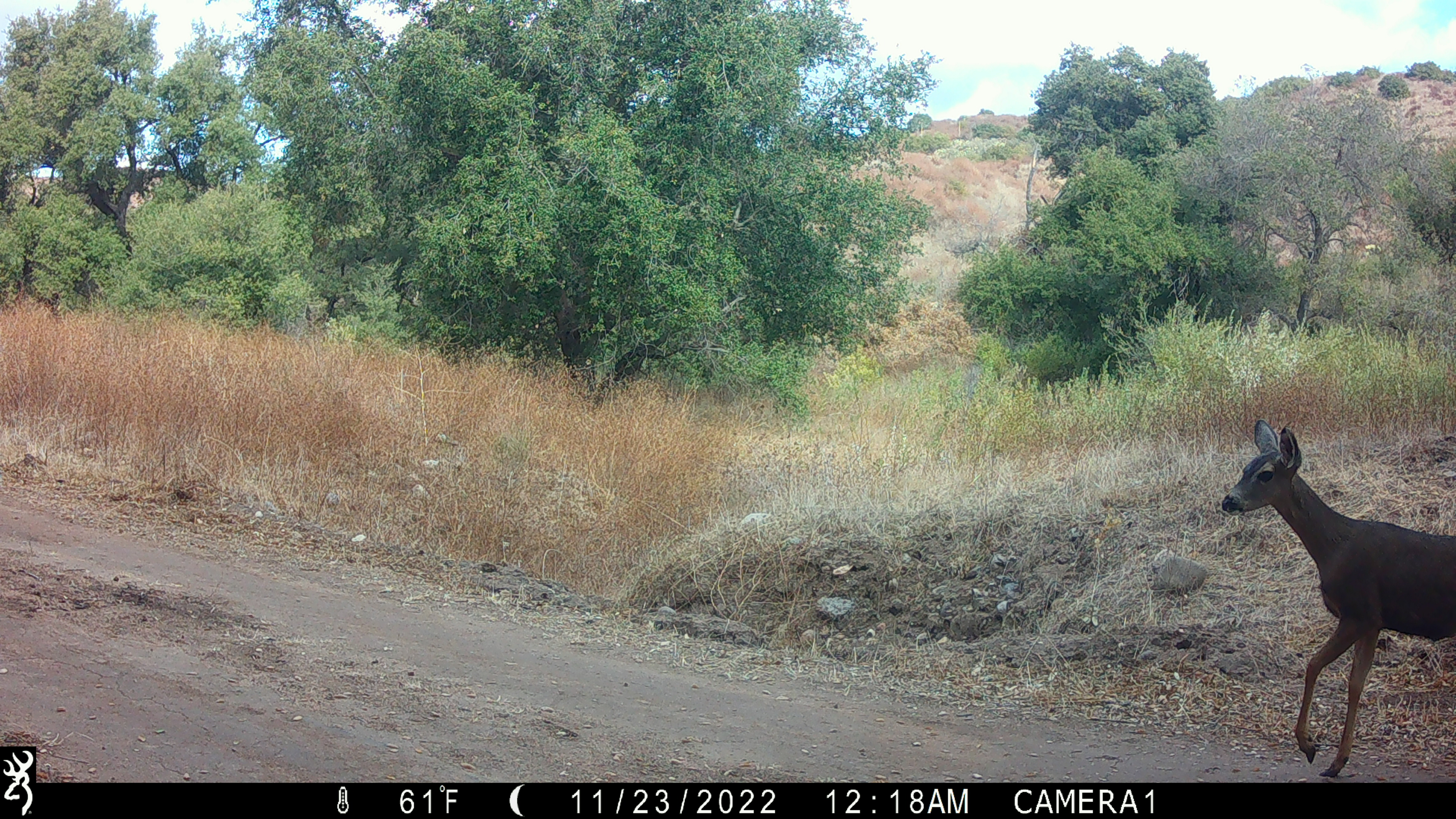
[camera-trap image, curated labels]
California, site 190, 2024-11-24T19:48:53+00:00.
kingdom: Animalia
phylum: Chordata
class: Mammalia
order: Artiodactyla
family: Cervidae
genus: Odocoileus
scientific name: Odocoileus hemionus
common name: mule deer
Mule deer (Odocoileus hemionus).